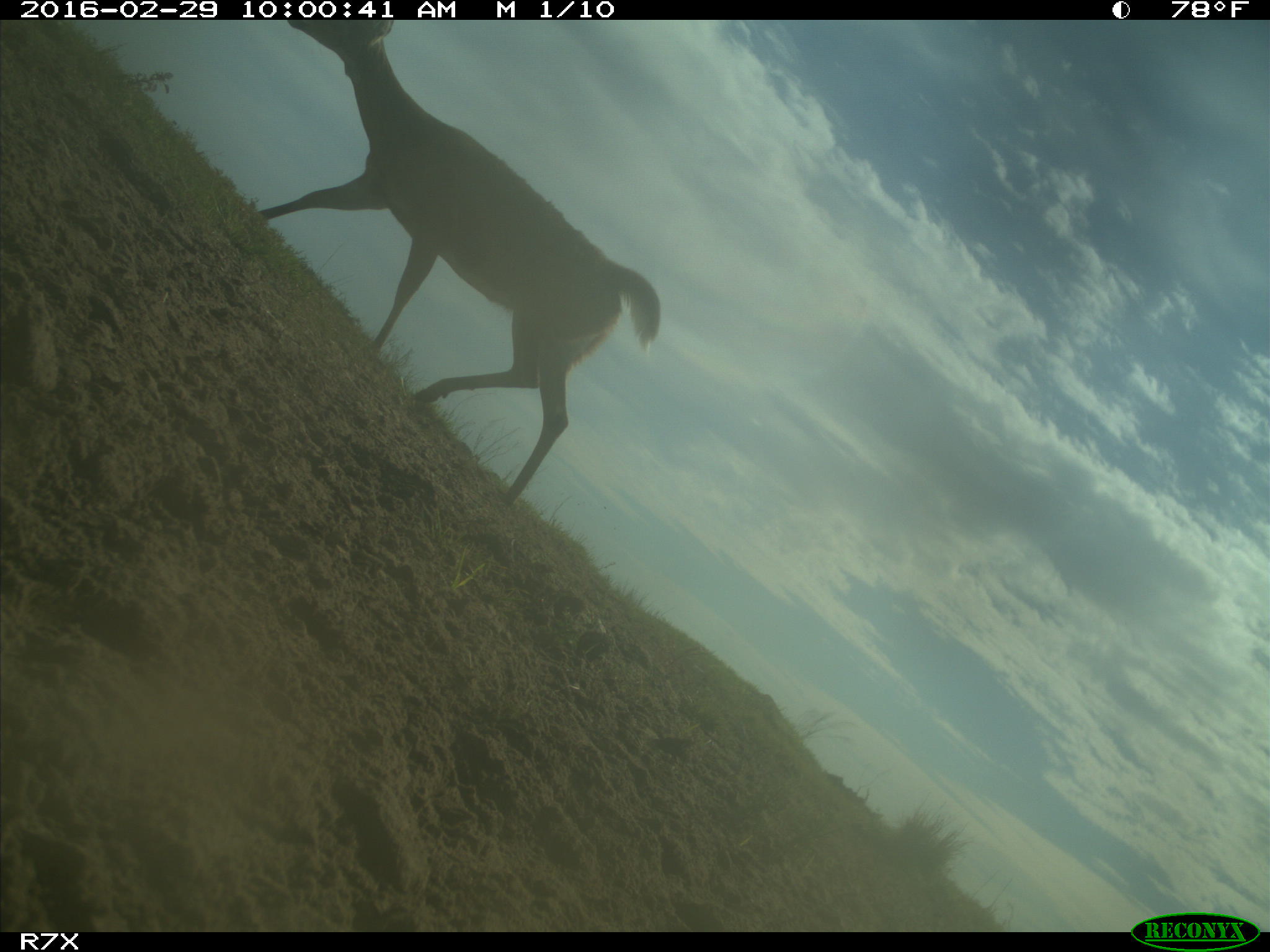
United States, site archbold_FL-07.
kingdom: Animalia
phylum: Chordata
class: Mammalia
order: Artiodactyla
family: Cervidae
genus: Odocoileus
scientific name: Odocoileus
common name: deer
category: unidentified deer